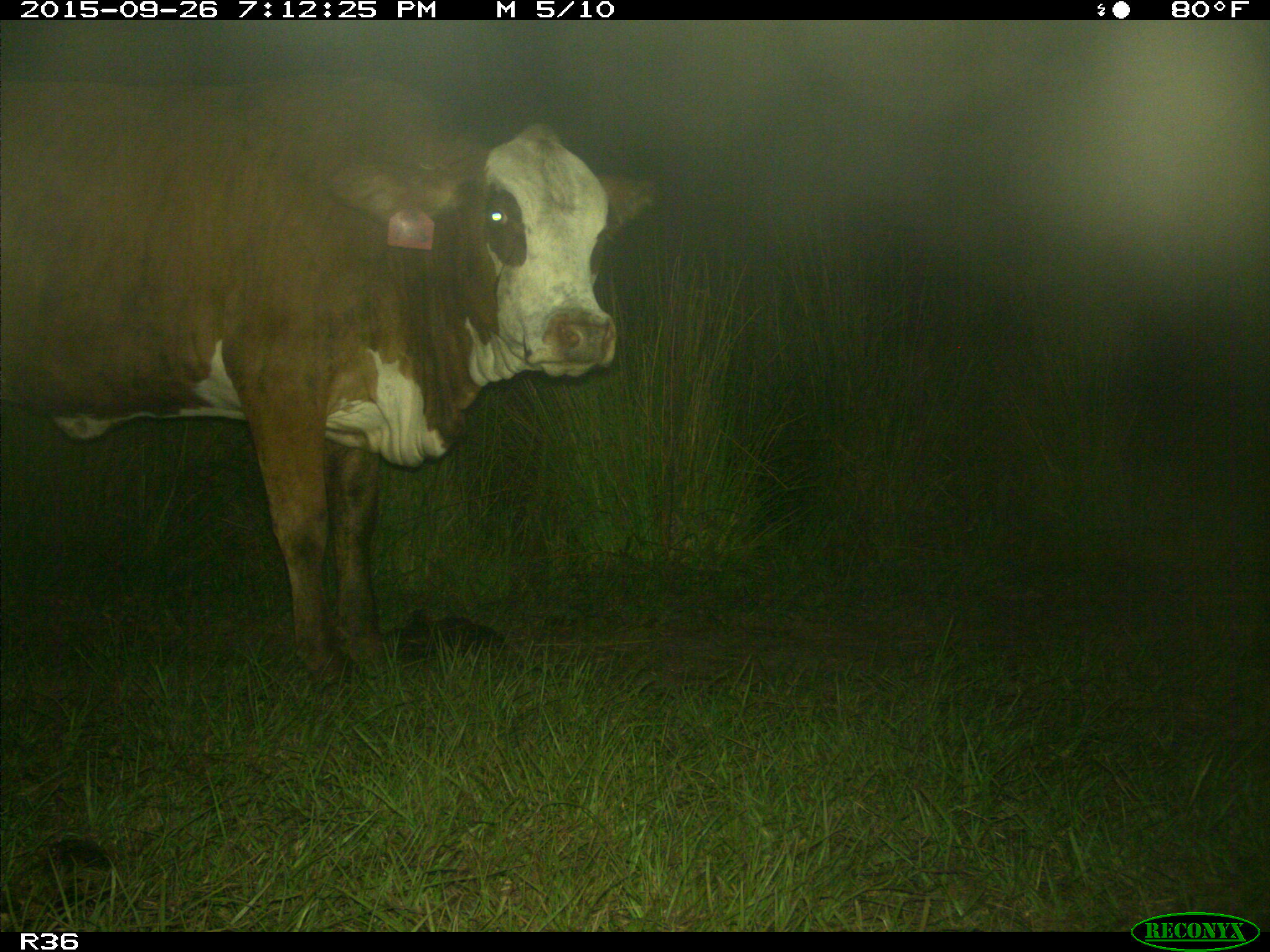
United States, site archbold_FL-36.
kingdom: Animalia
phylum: Chordata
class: Mammalia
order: Artiodactyla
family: Bovidae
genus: Bos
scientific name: Bos taurus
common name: domestic cow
Bos taurus (domestic cow).